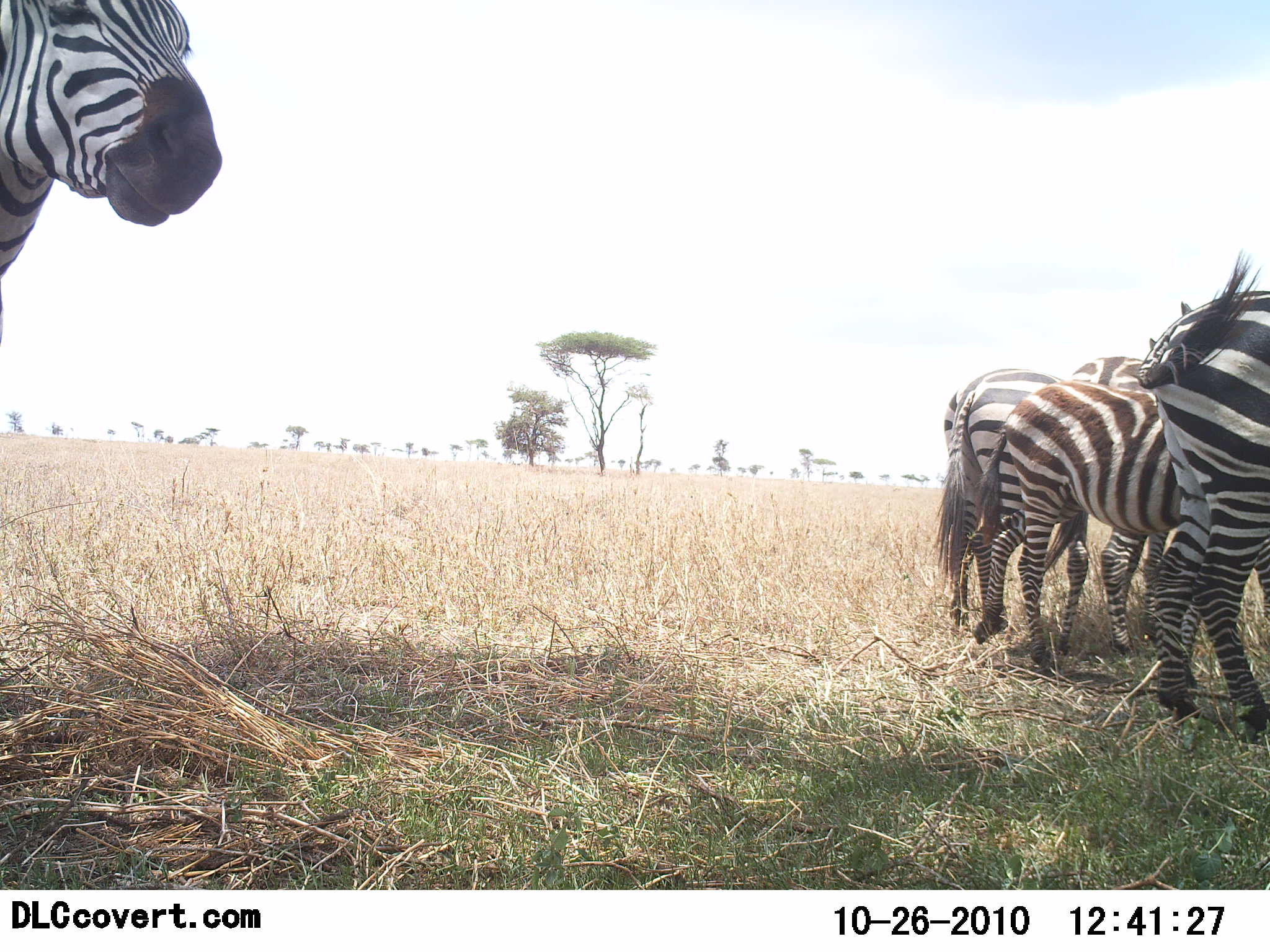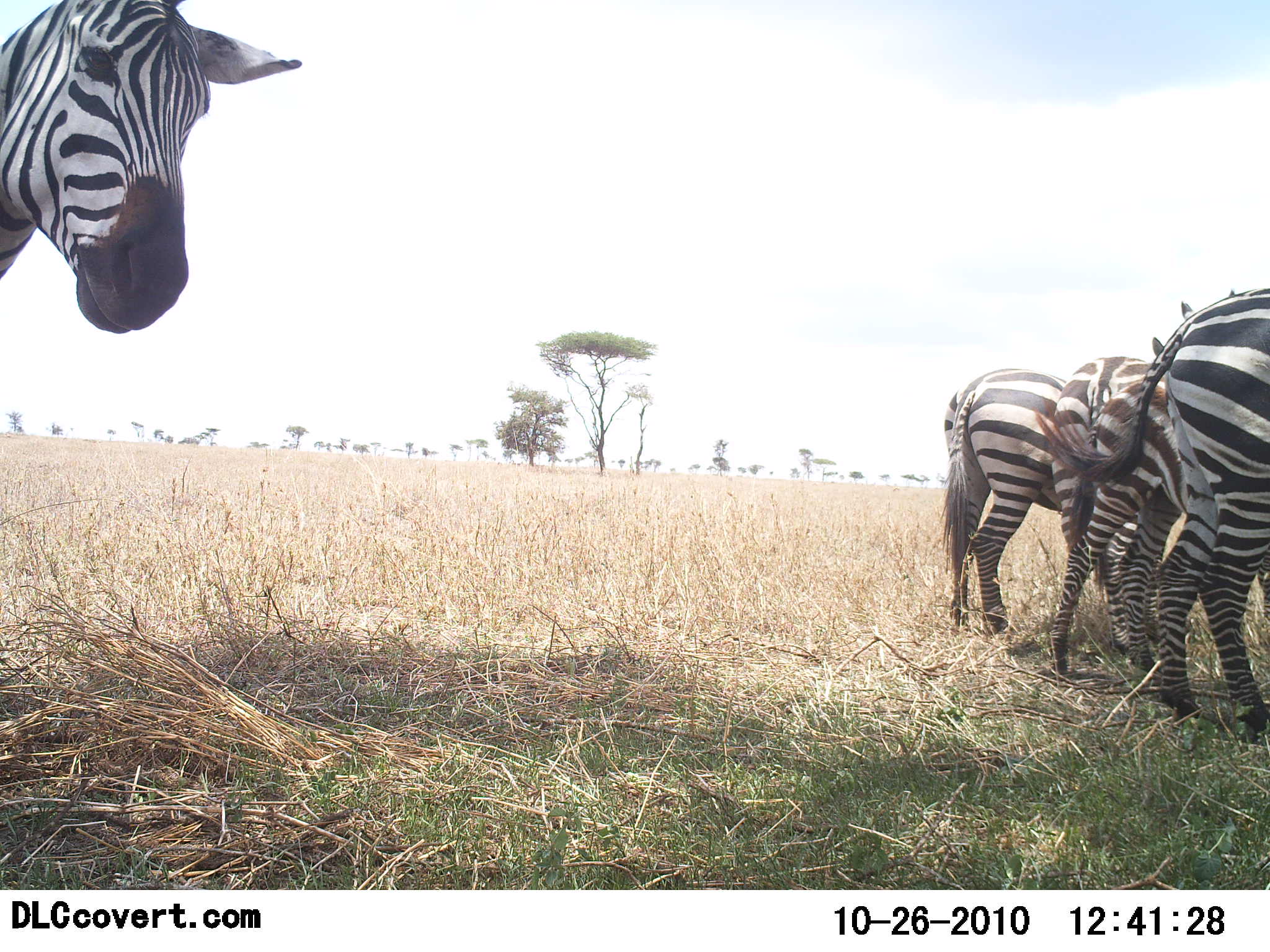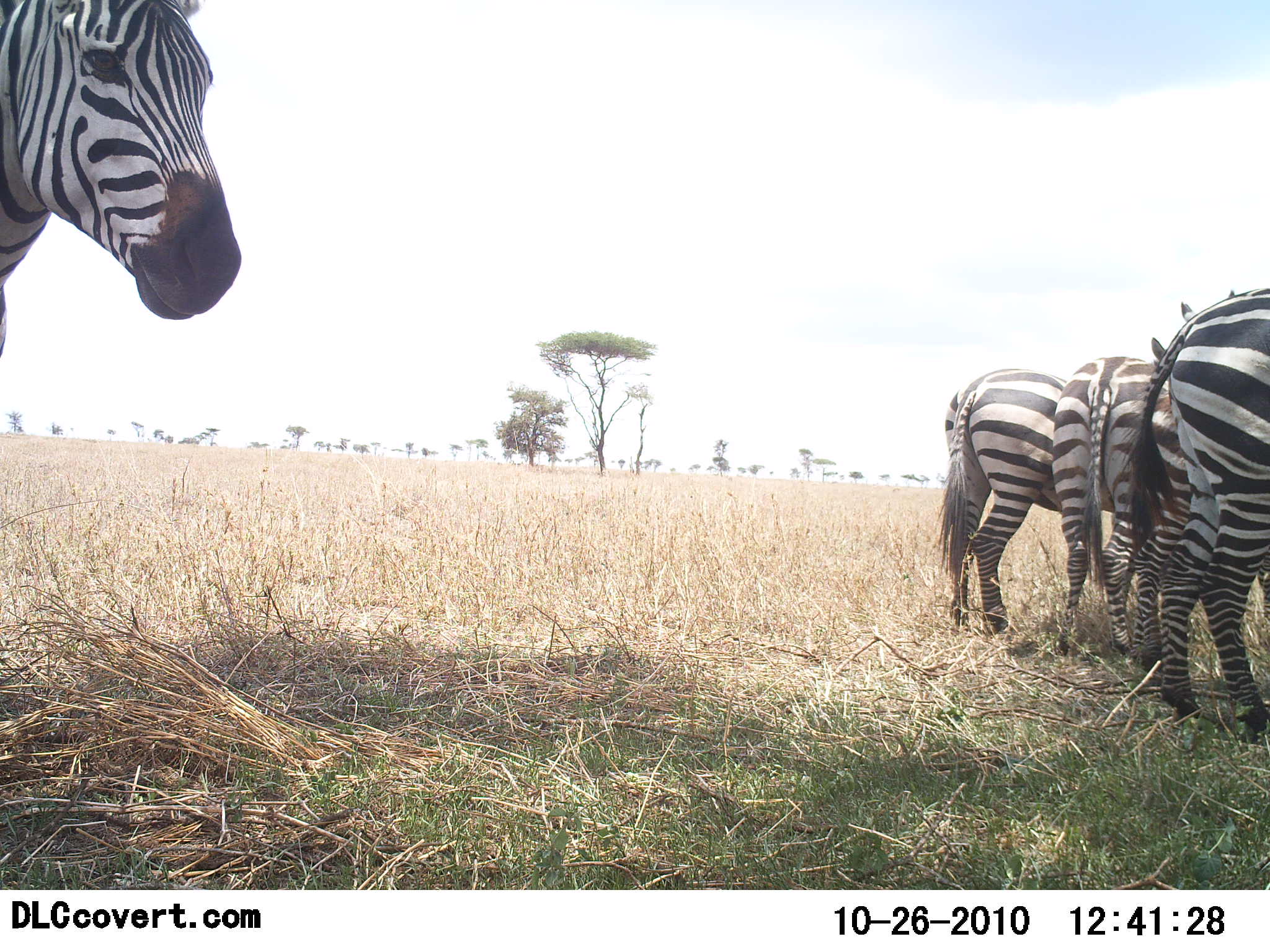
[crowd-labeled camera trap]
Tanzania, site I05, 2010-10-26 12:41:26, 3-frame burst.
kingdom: Animalia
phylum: Chordata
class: Mammalia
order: Perissodactyla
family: Equidae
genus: Equus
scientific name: Equus quagga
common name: plains zebra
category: zebra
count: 4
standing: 100%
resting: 0%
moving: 18%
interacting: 9%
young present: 27%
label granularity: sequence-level